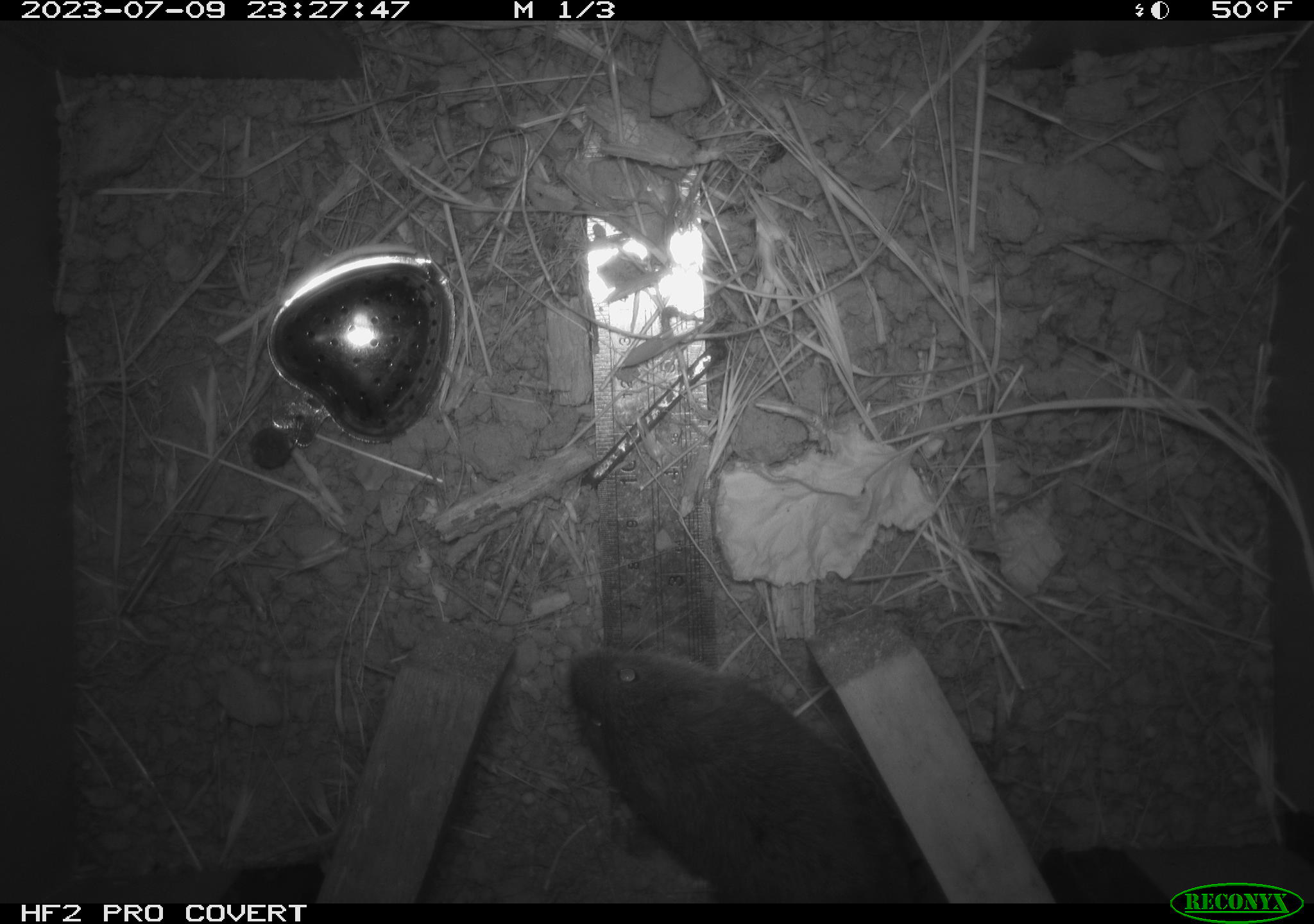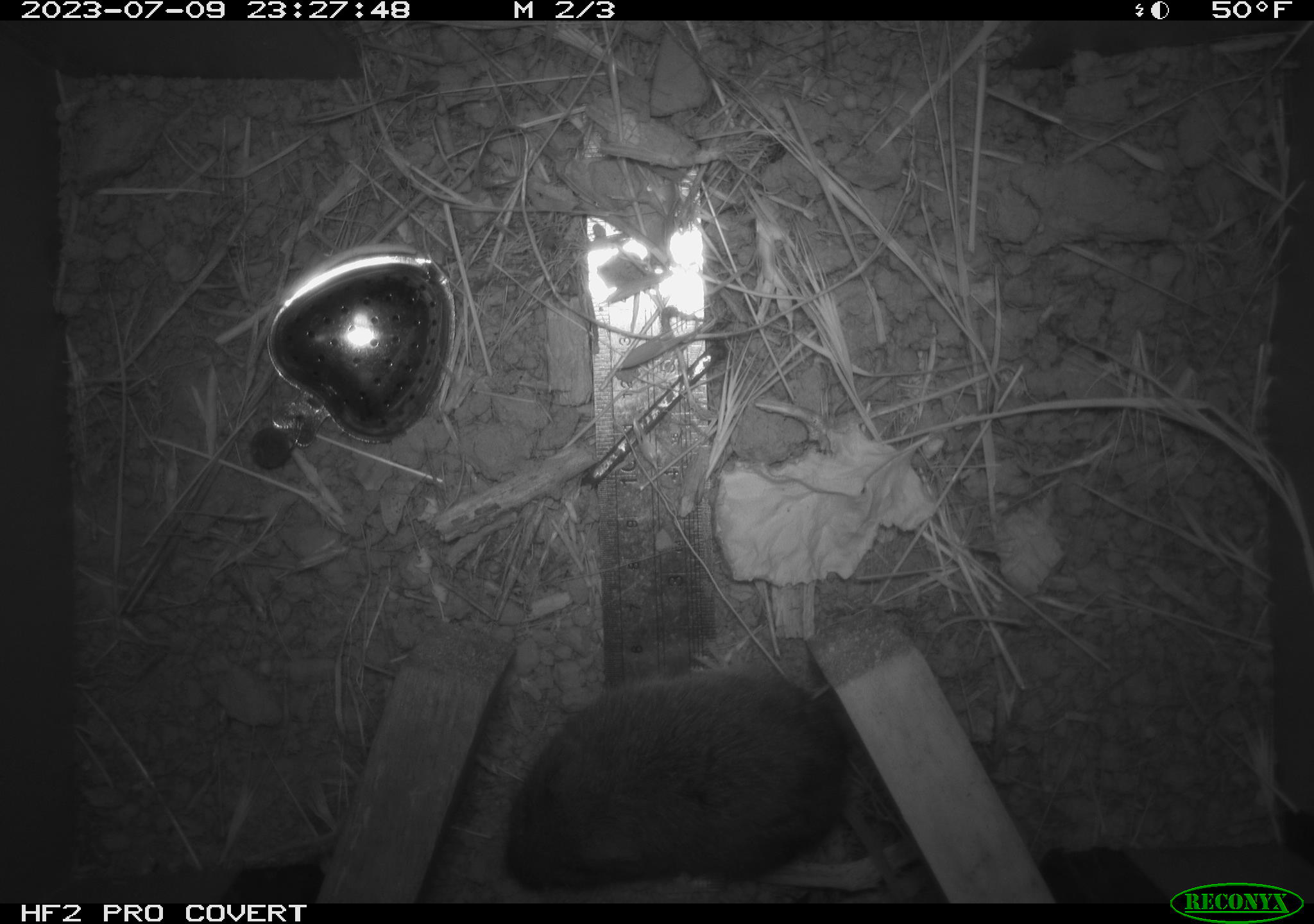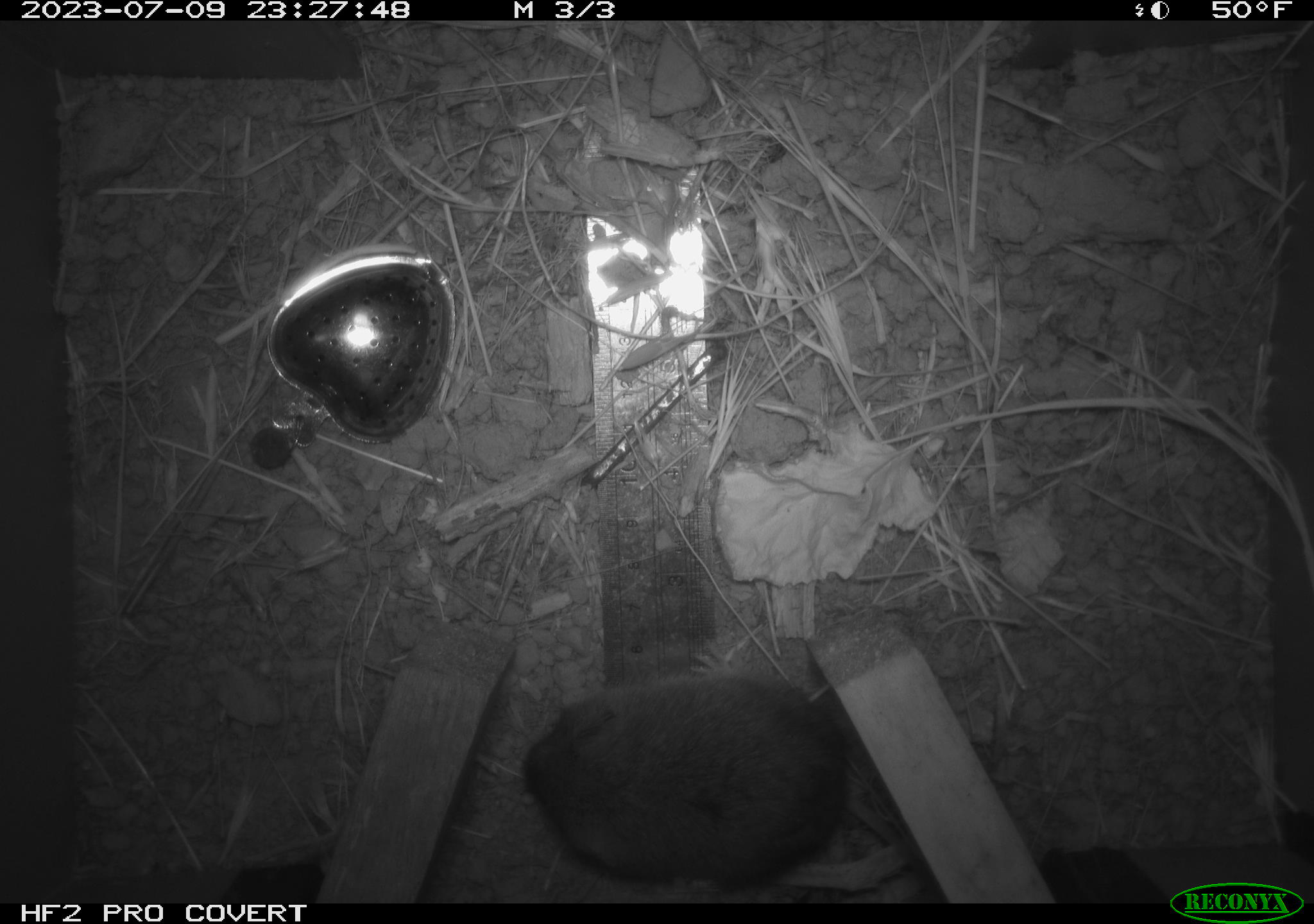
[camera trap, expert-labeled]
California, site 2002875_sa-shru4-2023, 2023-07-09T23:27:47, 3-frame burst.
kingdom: Animalia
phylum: Chordata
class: Mammalia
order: Rodentia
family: Cricetidae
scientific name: Arvicolinae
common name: voles, lemmings, and muskrats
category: arvicolinae subfamily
Arvicolinae subfamily (voles, lemmings, and muskrats) (Arvicolinae).